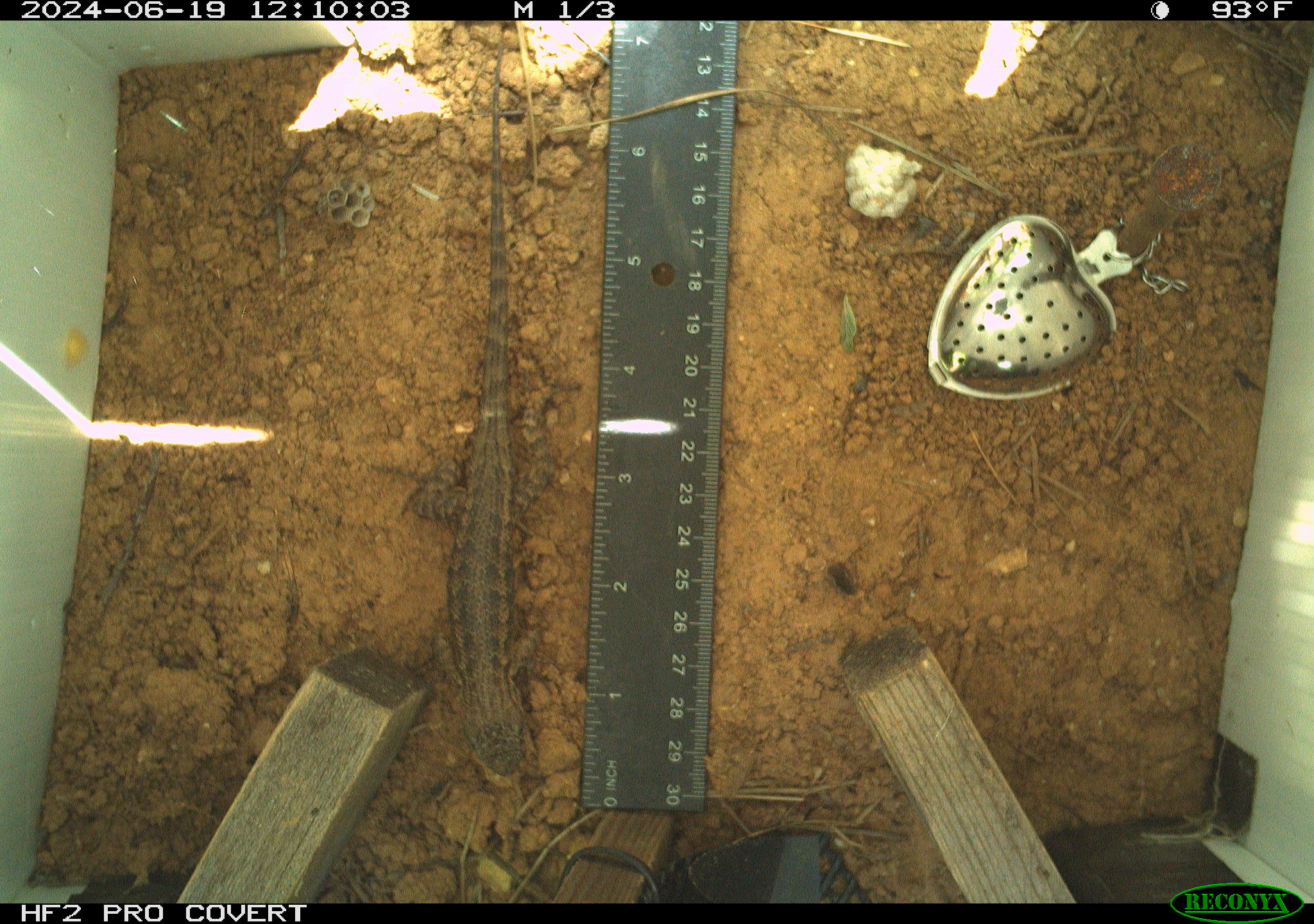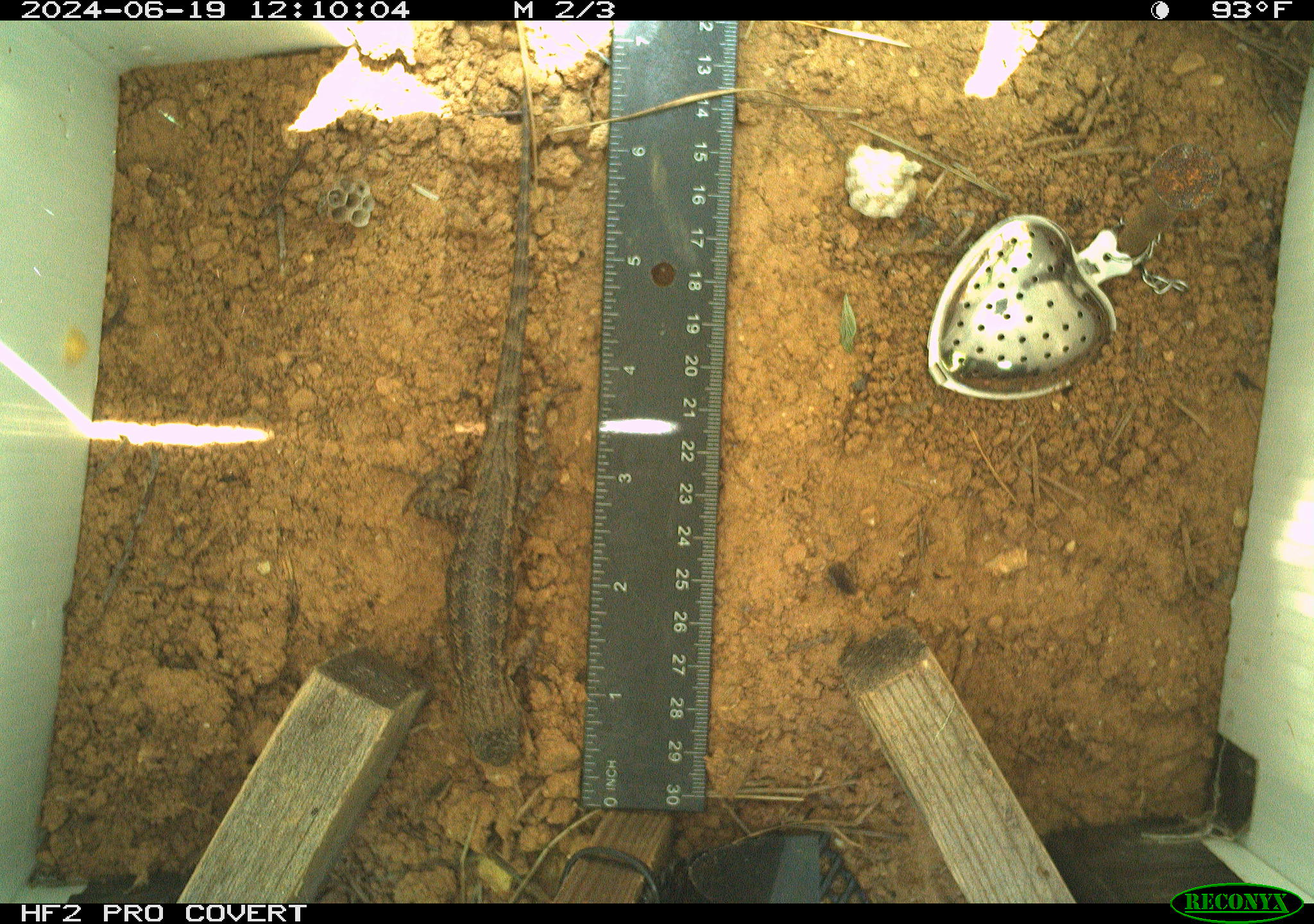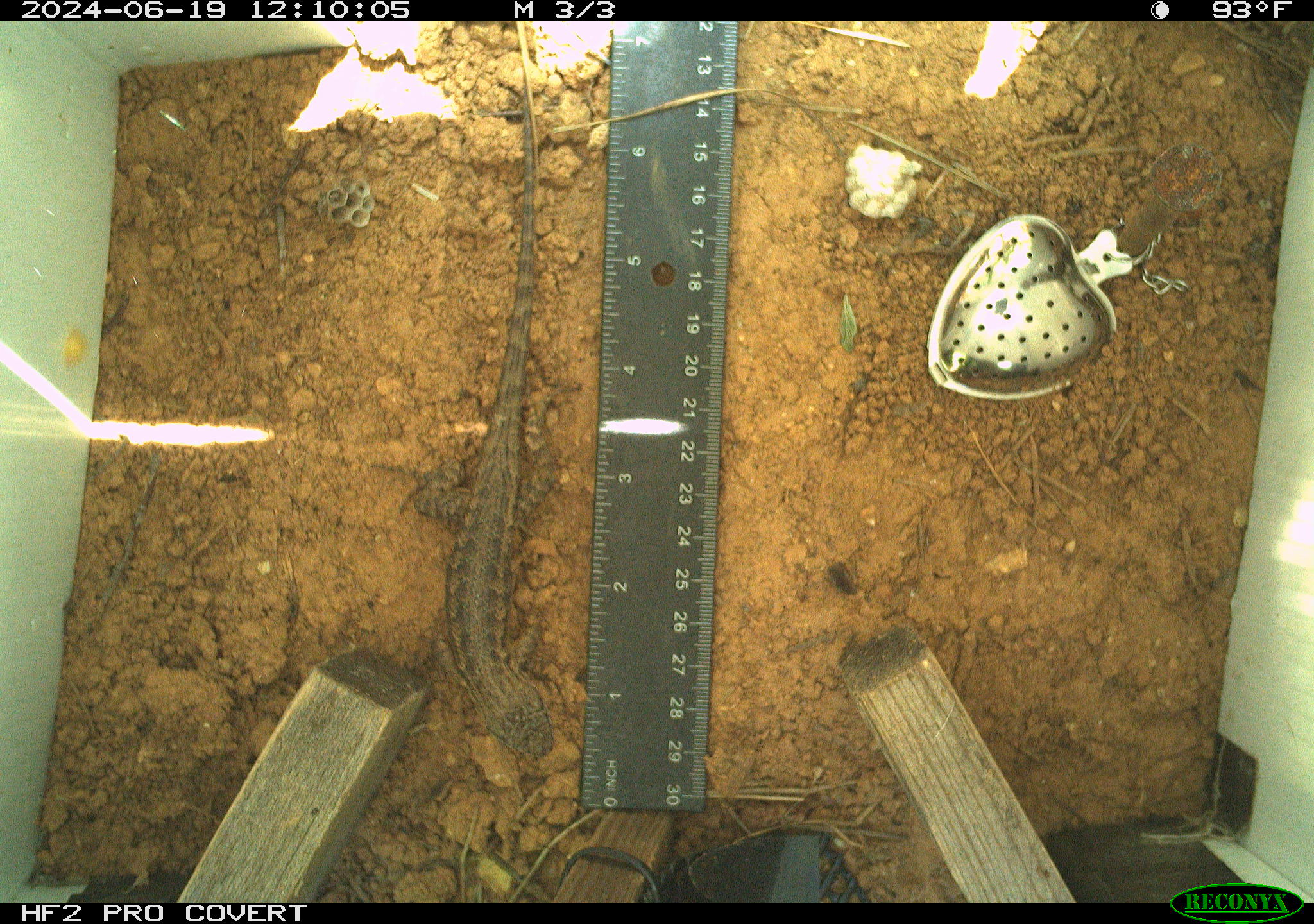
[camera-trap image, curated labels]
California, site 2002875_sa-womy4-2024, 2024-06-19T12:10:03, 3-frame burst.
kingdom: Animalia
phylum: Chordata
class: Reptilia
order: Squamata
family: Phrynosomatidae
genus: Sceloporus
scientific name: Sceloporus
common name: spiny lizards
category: sceloporus species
Sceloporus species (spiny lizards) (Sceloporus).